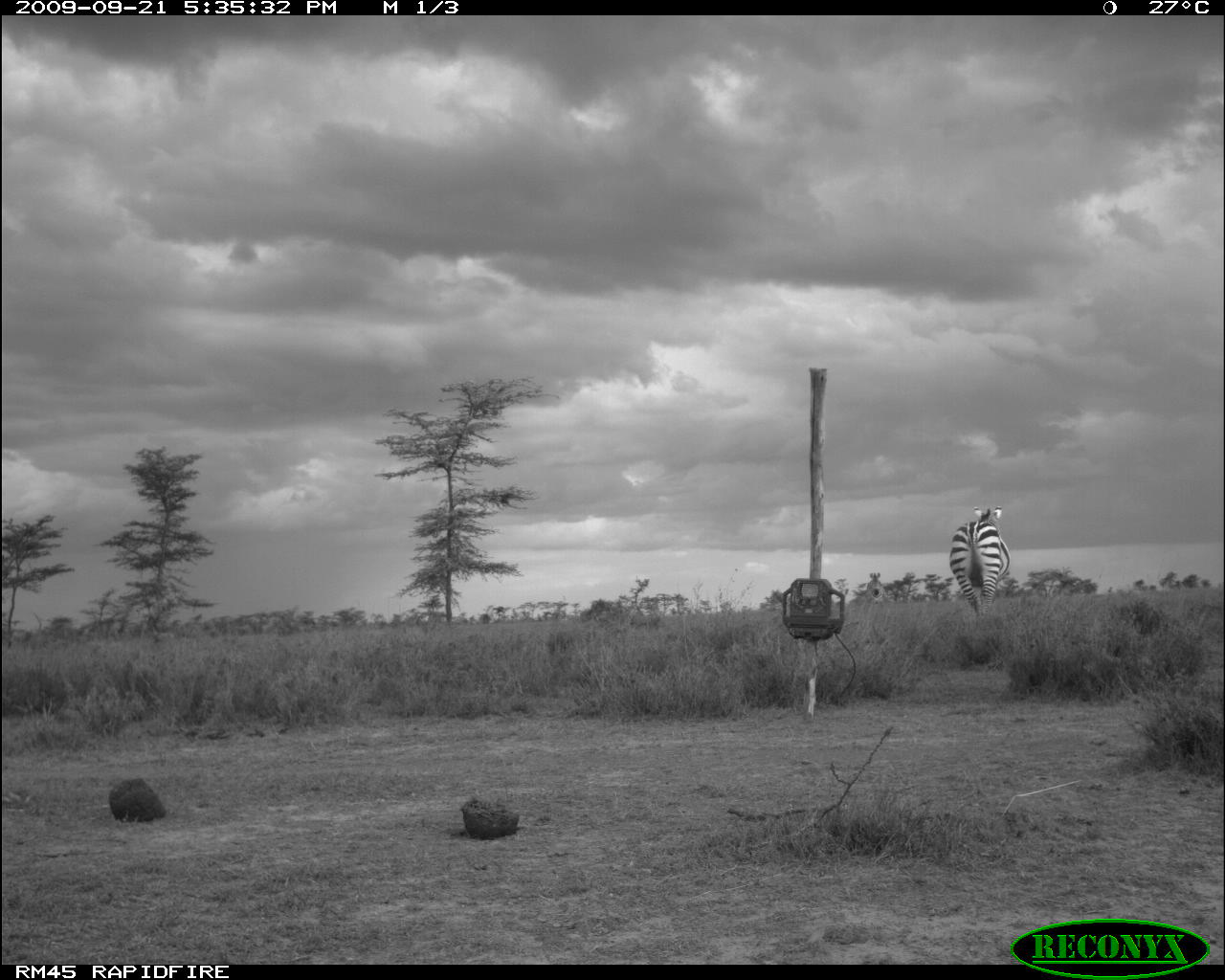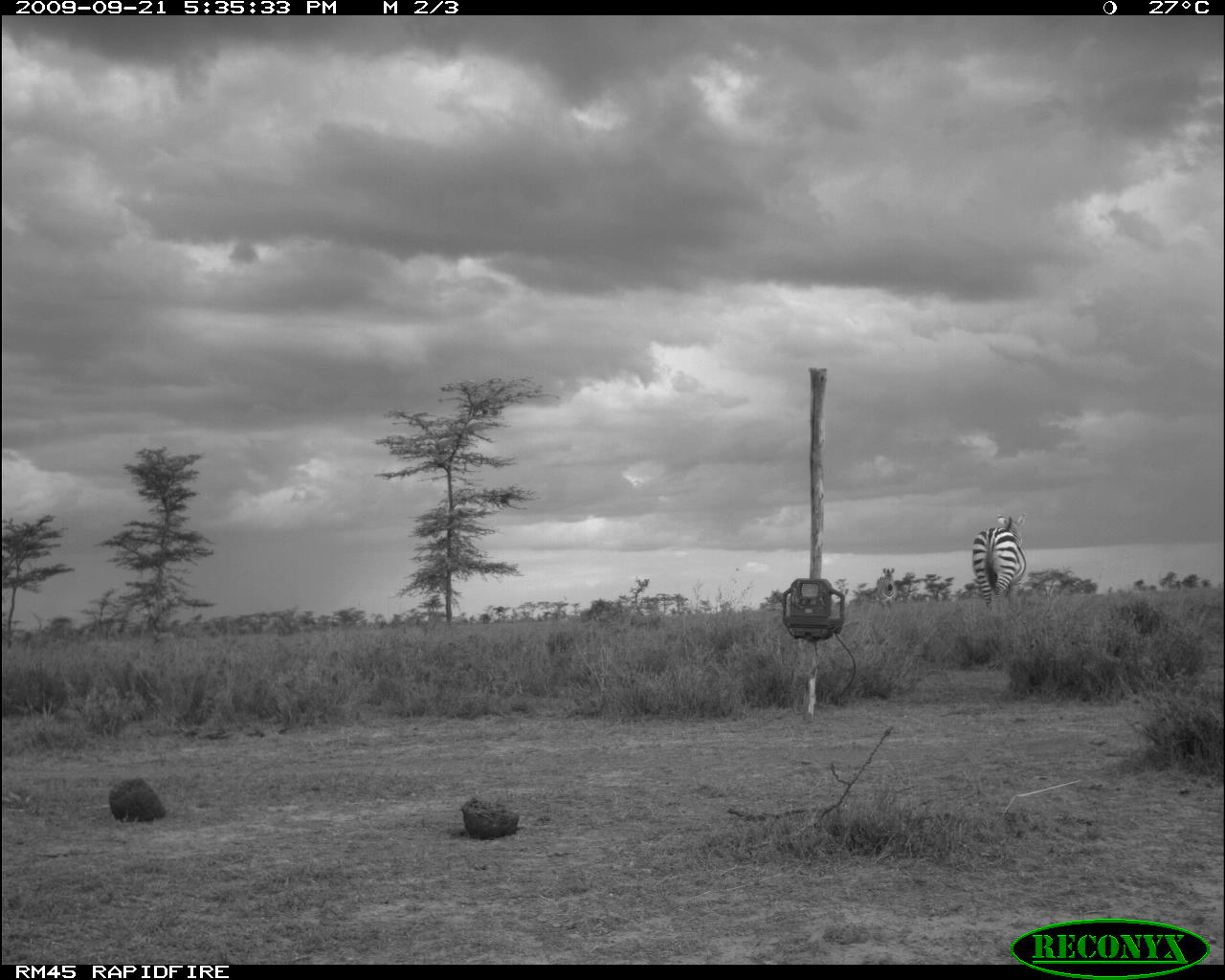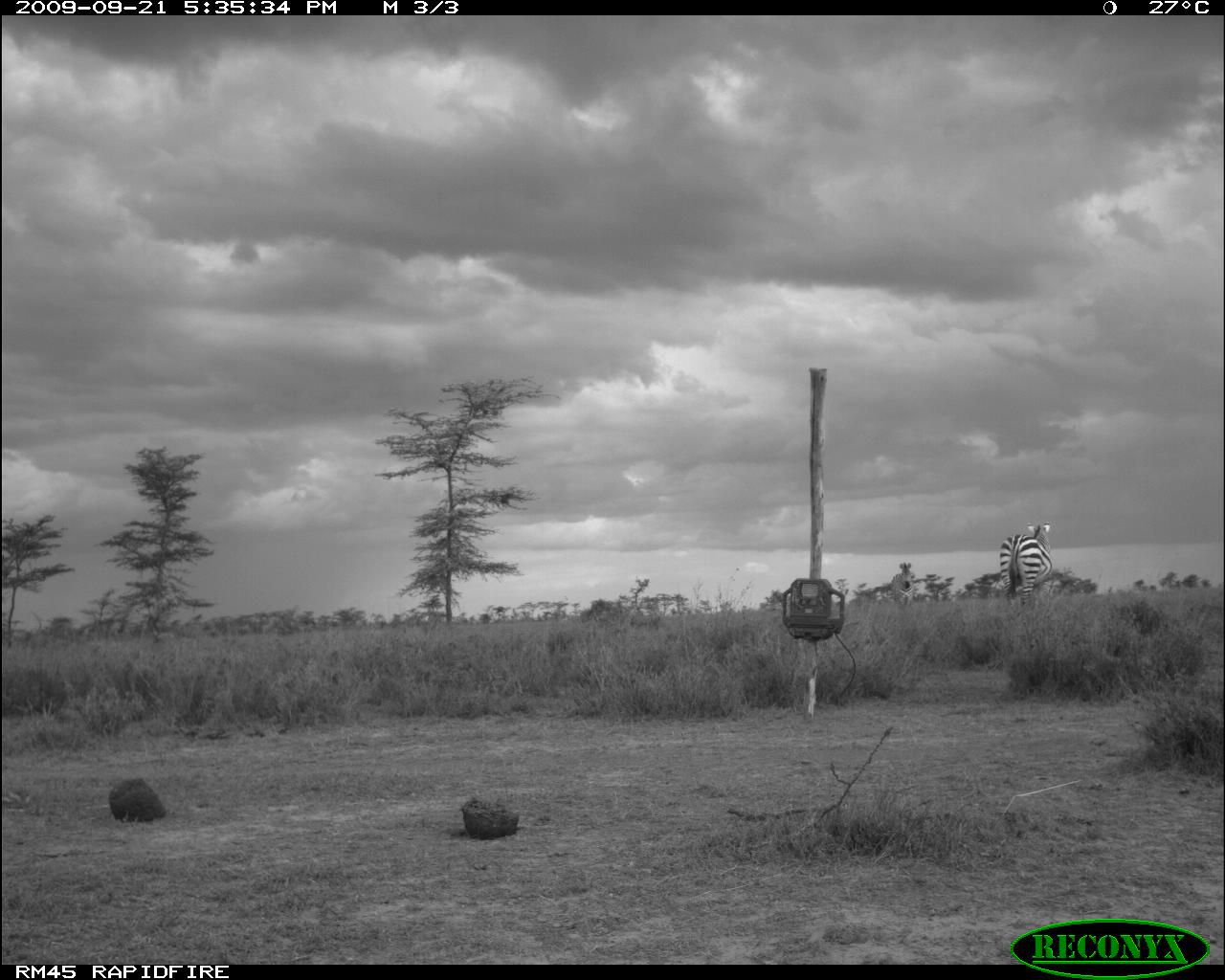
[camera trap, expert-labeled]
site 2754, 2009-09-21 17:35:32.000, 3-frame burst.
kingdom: Animalia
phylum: Chordata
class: Mammalia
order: Perissodactyla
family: Equidae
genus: Equus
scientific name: Equus quagga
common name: plains zebra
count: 2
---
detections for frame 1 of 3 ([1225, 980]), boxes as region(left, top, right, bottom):
equus quagga: region(948, 505, 1011, 618)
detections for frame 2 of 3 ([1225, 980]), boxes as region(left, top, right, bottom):
equus quagga: region(971, 511, 1027, 610)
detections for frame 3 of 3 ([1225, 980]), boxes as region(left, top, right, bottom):
equus quagga: region(999, 520, 1054, 612)